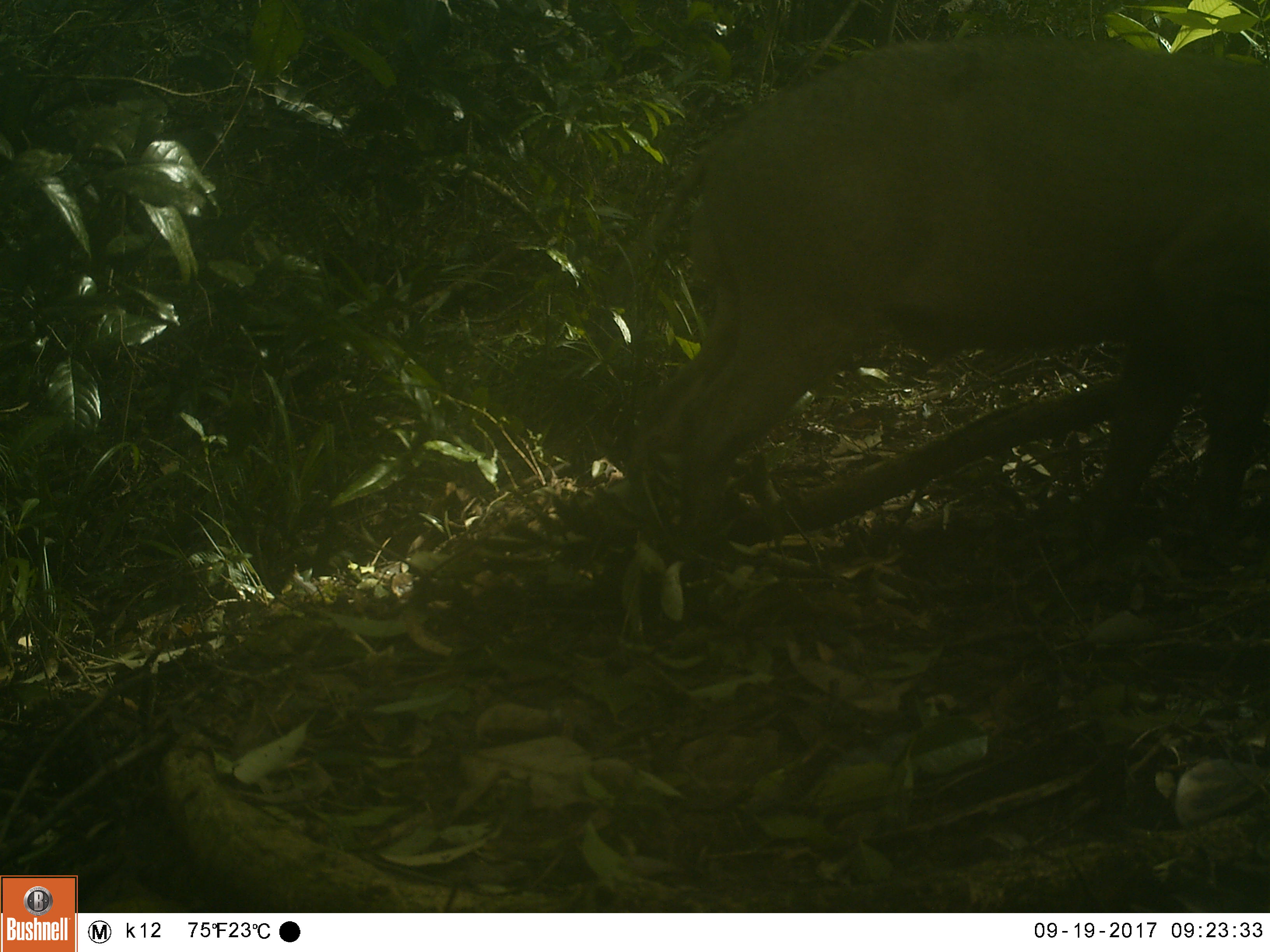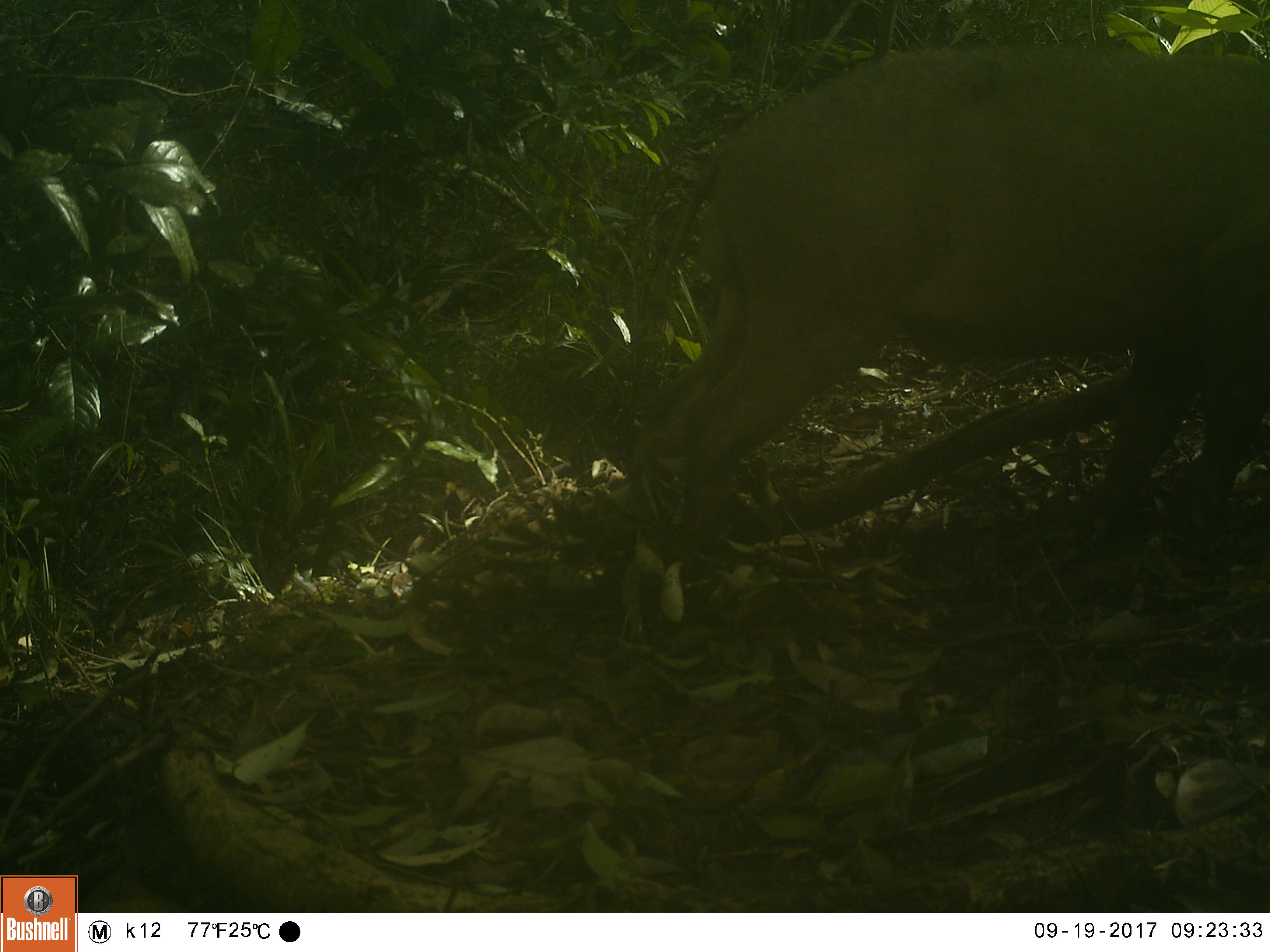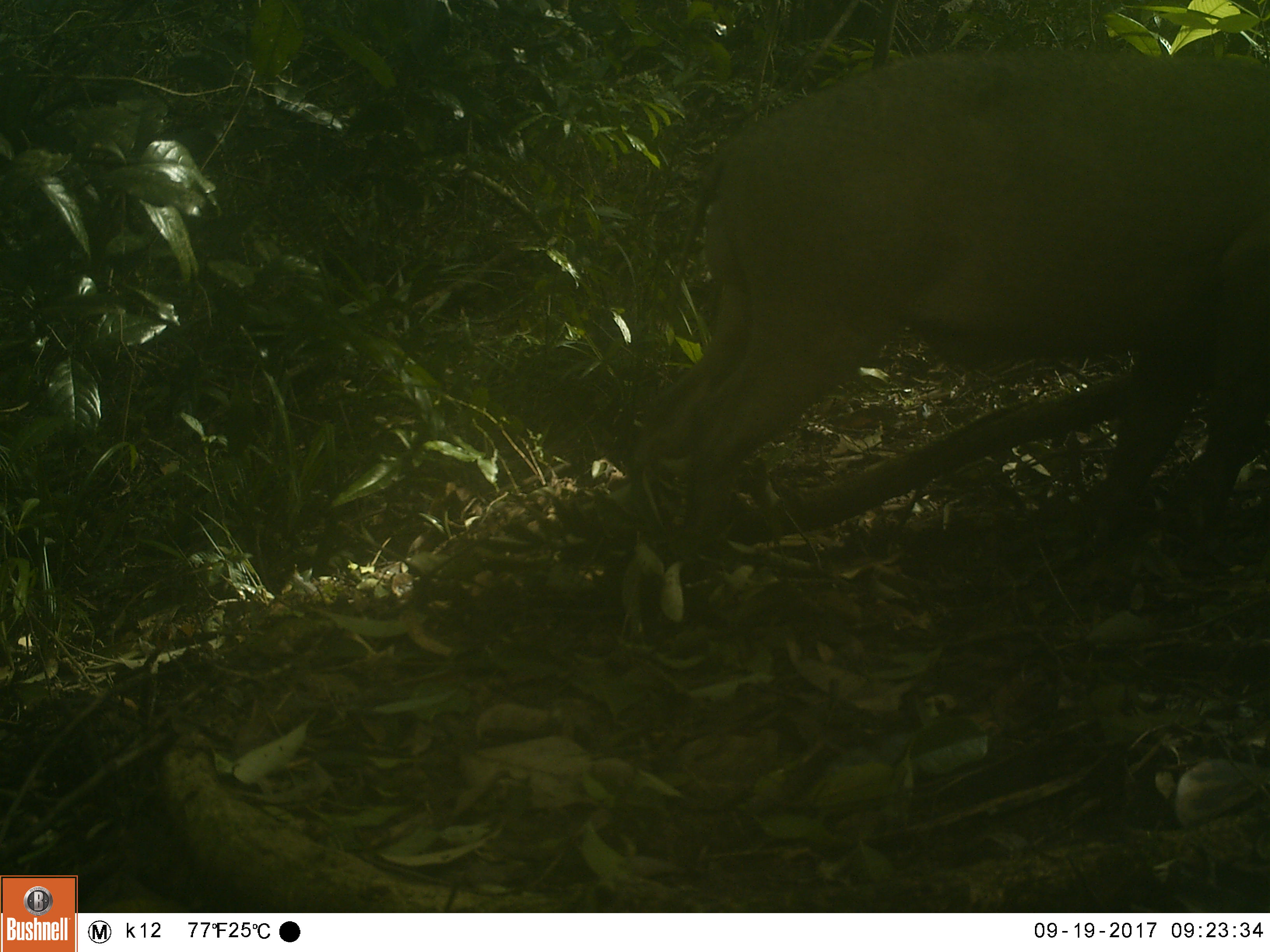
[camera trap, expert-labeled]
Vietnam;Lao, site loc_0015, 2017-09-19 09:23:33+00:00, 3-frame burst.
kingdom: Animalia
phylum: Chordata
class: Mammalia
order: Artiodactyla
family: Suidae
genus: Sus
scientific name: Sus scrofa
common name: eurasian wild pig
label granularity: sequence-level